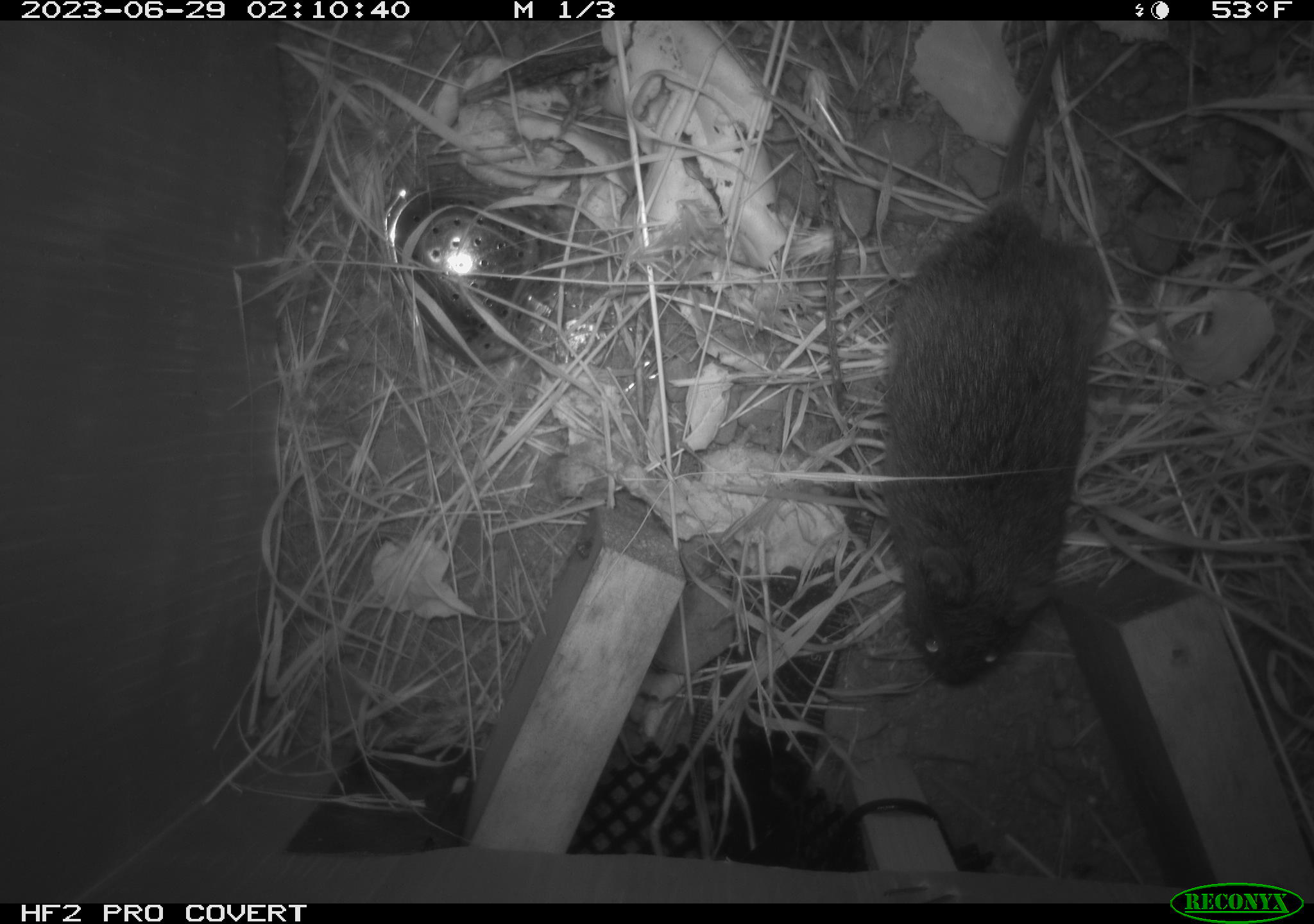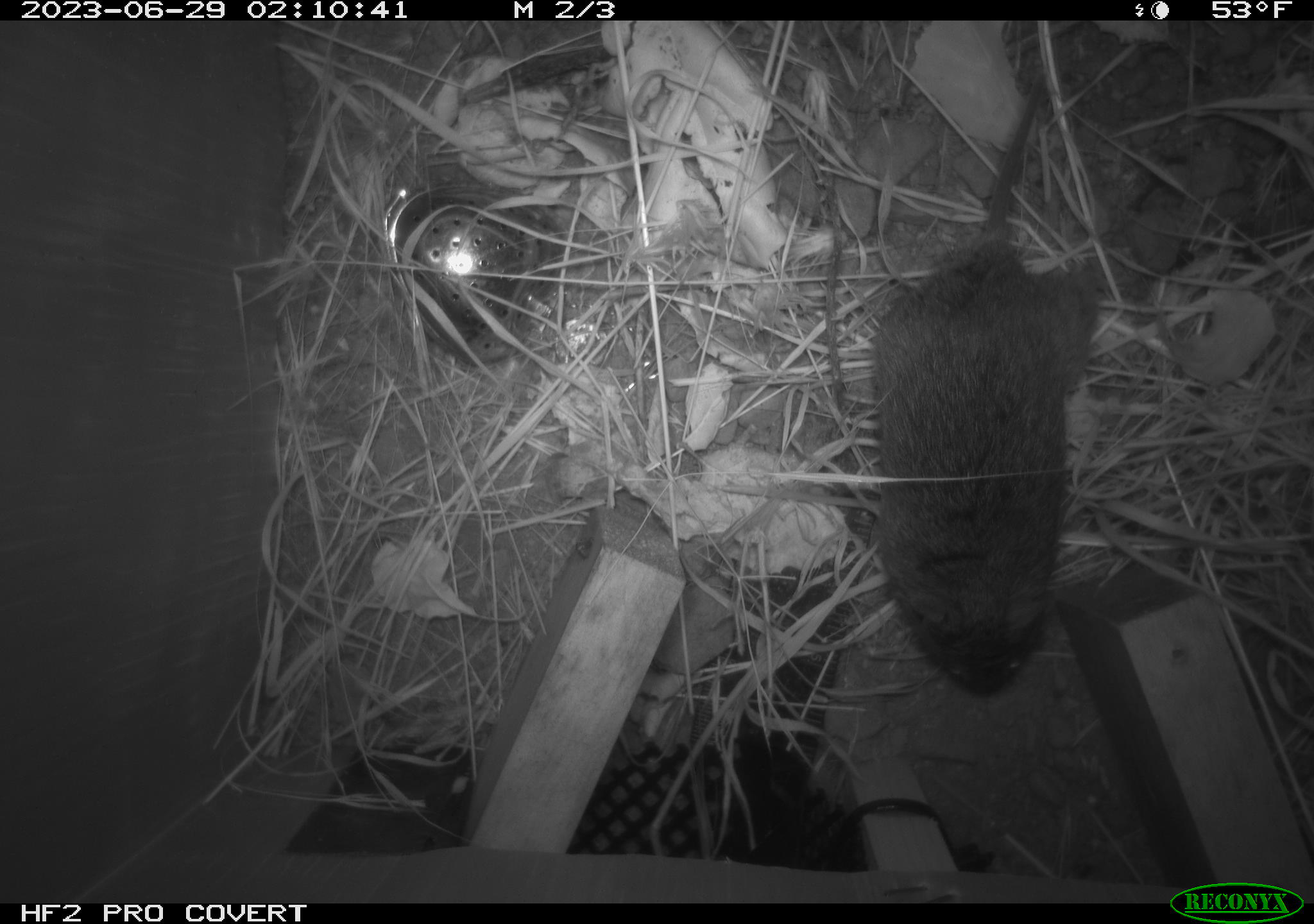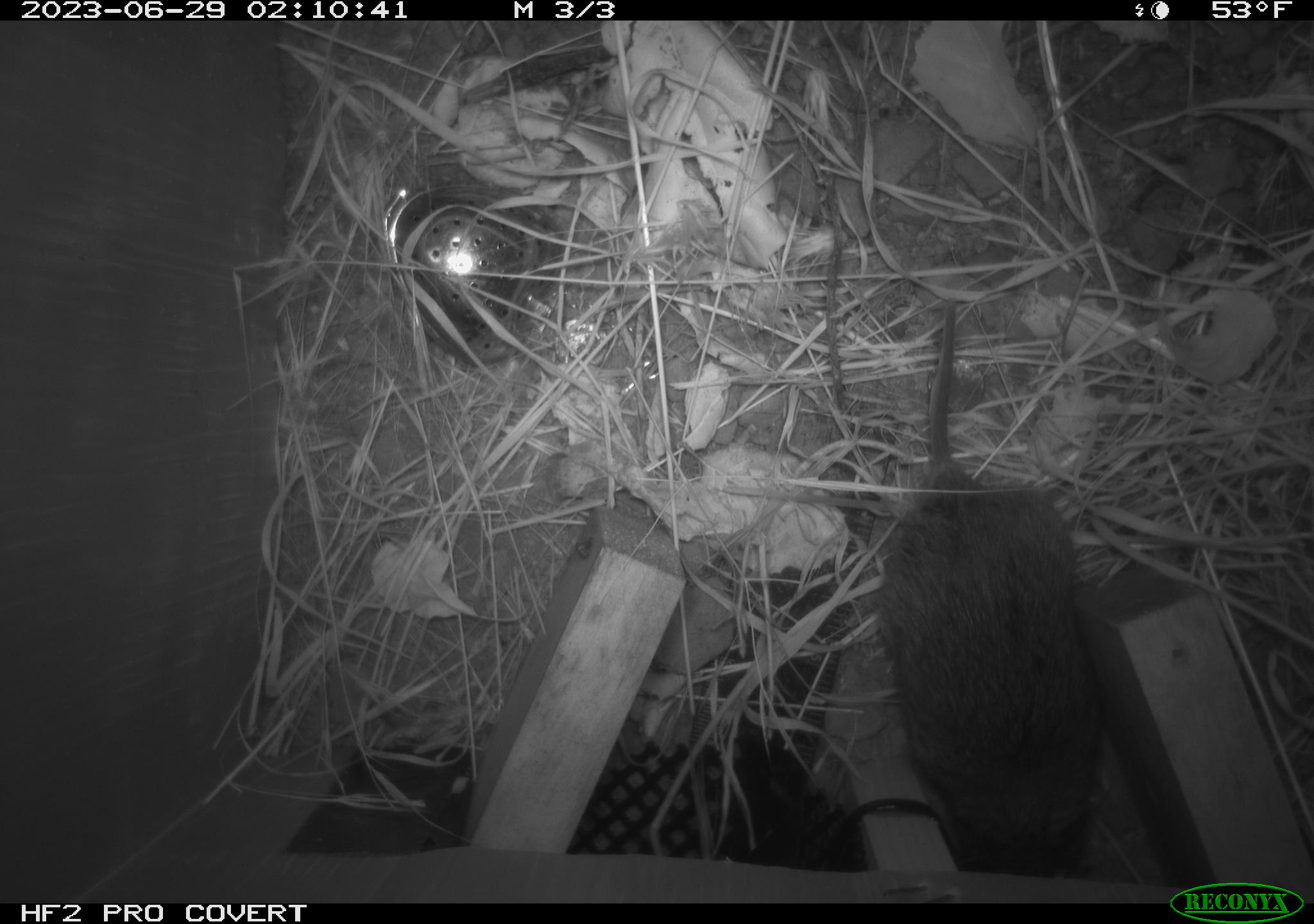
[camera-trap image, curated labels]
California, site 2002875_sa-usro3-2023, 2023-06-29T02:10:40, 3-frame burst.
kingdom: Animalia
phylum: Chordata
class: Mammalia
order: Rodentia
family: Cricetidae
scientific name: Arvicolinae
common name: voles, lemmings, and muskrats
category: arvicolinae subfamily